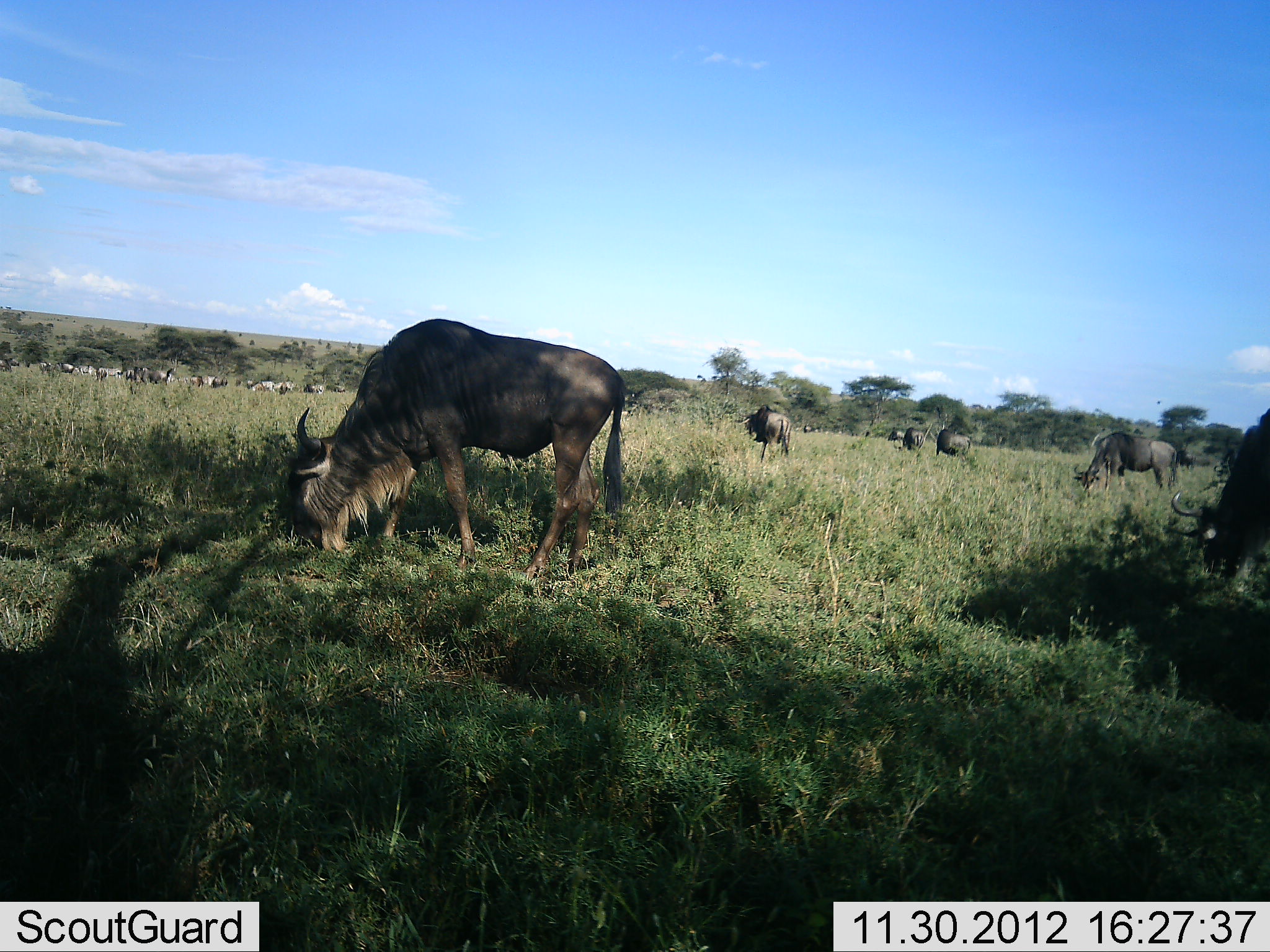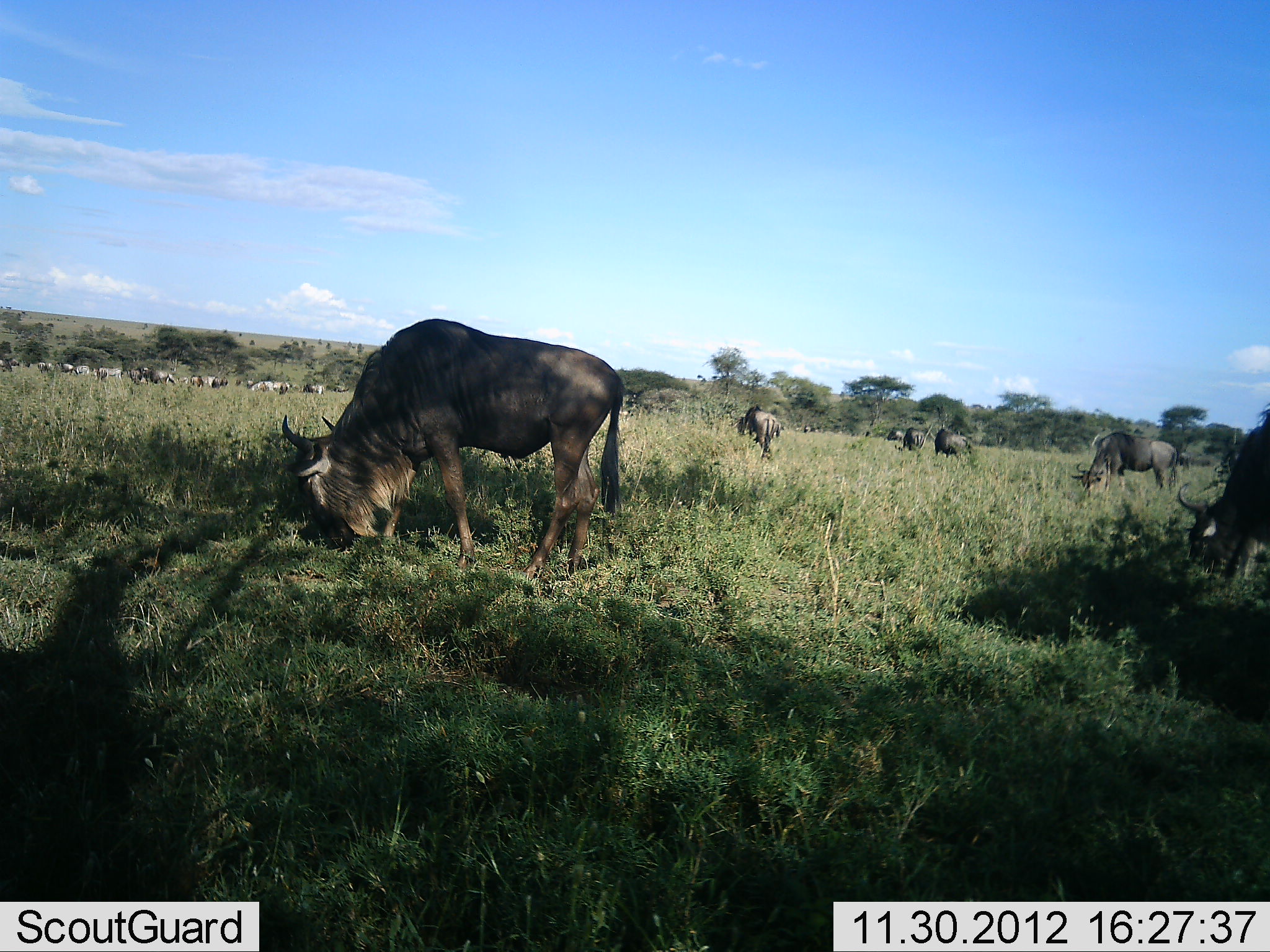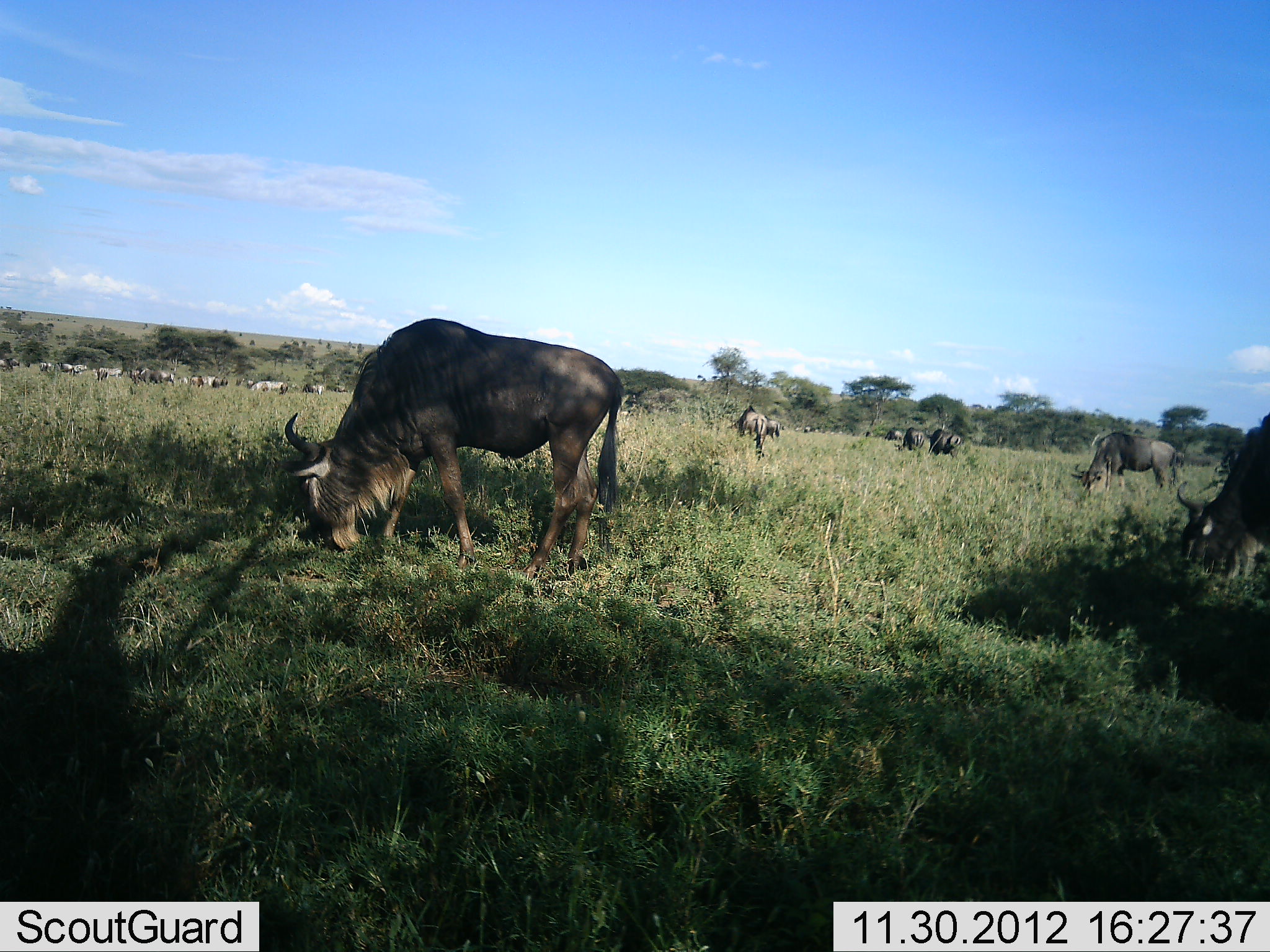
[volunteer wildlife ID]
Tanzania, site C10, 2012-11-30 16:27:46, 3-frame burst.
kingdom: Animalia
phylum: Chordata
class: Mammalia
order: Artiodactyla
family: Bovidae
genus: Connochaetes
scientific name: Connochaetes taurinus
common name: blue wildebeest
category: wildebeest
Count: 11-50.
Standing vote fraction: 50%.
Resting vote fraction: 10%.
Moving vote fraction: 30%.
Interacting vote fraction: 10%.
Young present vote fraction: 0%.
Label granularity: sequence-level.